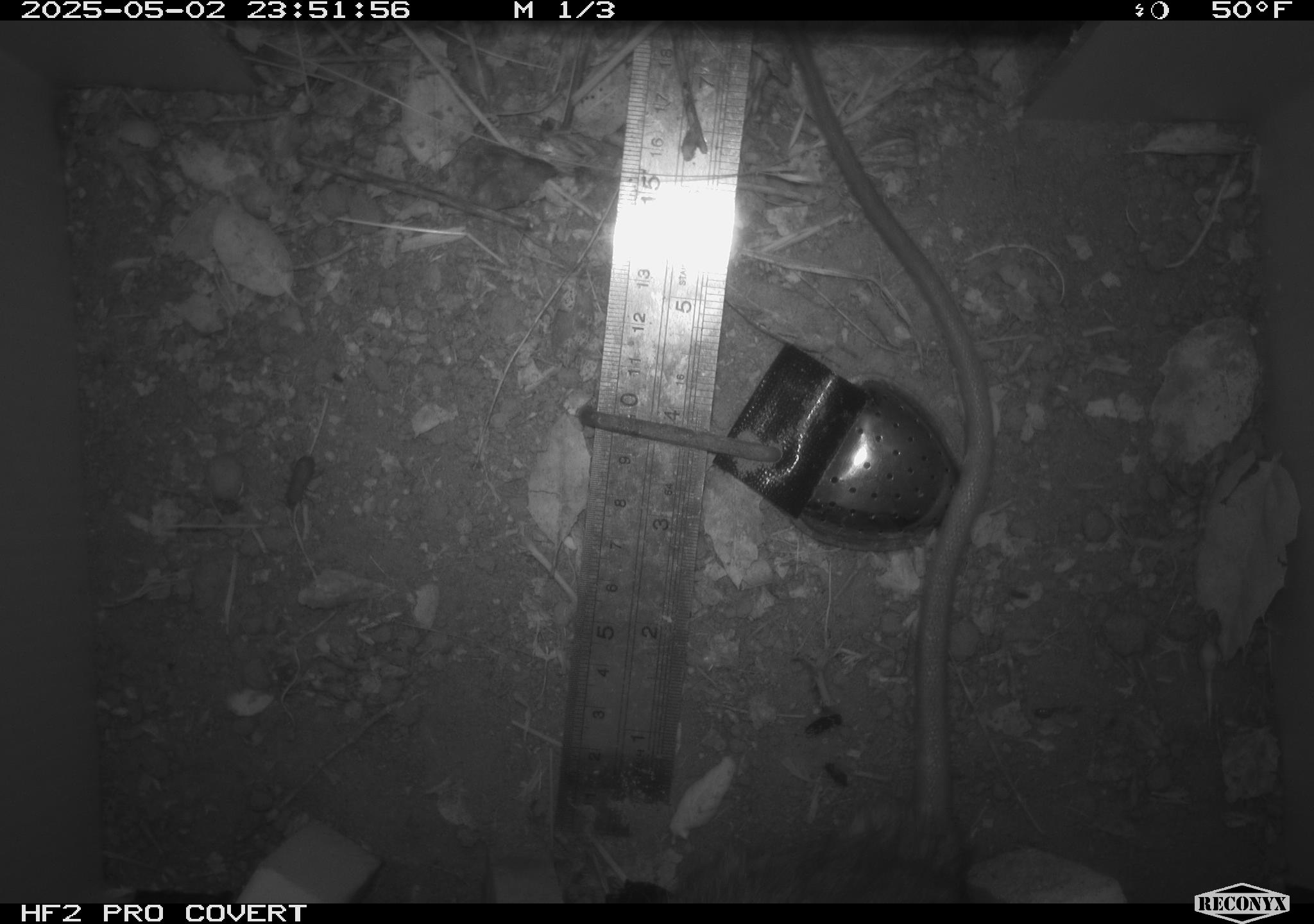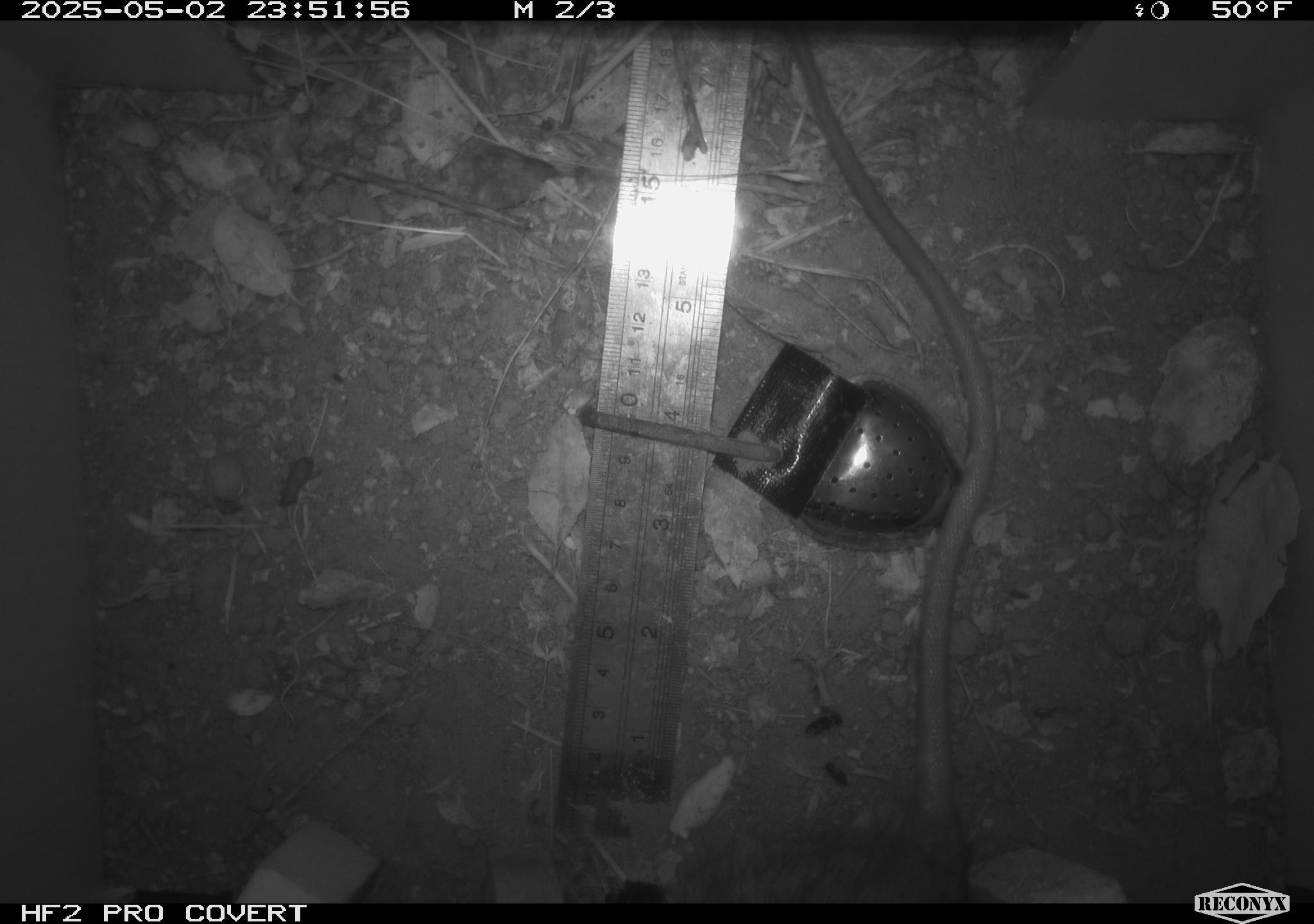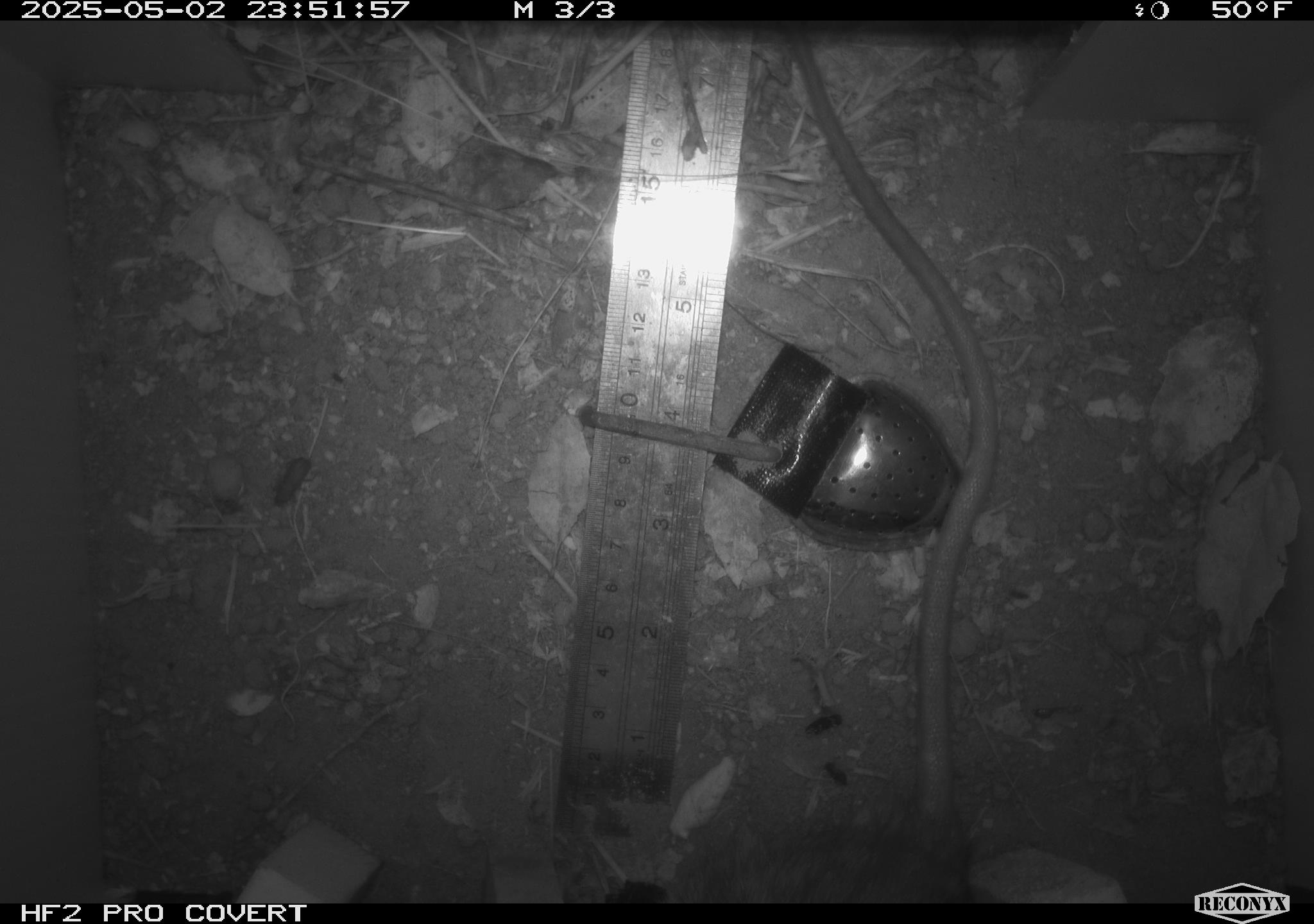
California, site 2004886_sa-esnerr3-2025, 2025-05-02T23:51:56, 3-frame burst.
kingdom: Animalia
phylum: Chordata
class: Mammalia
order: Rodentia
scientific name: Rodentia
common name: rodent